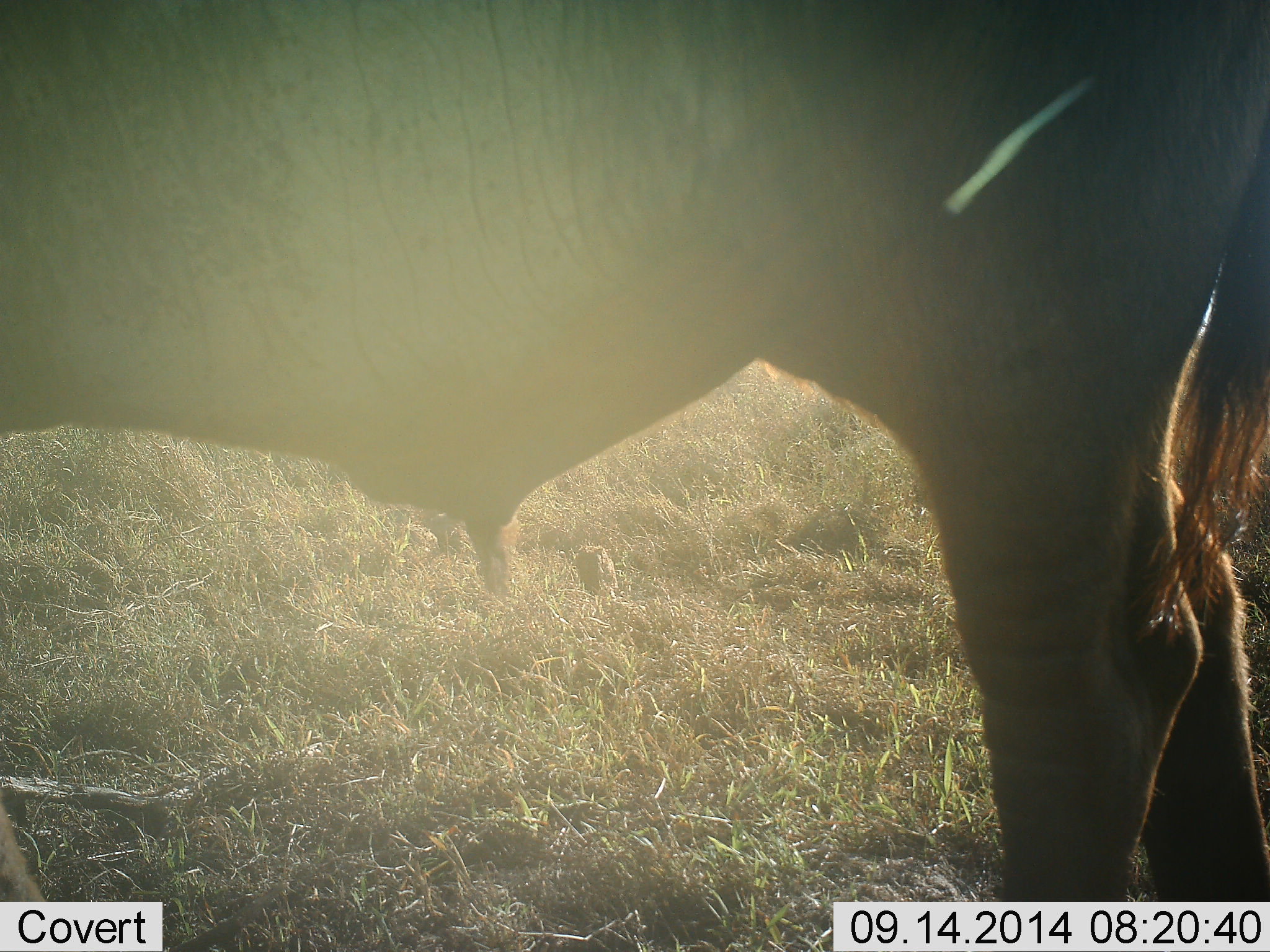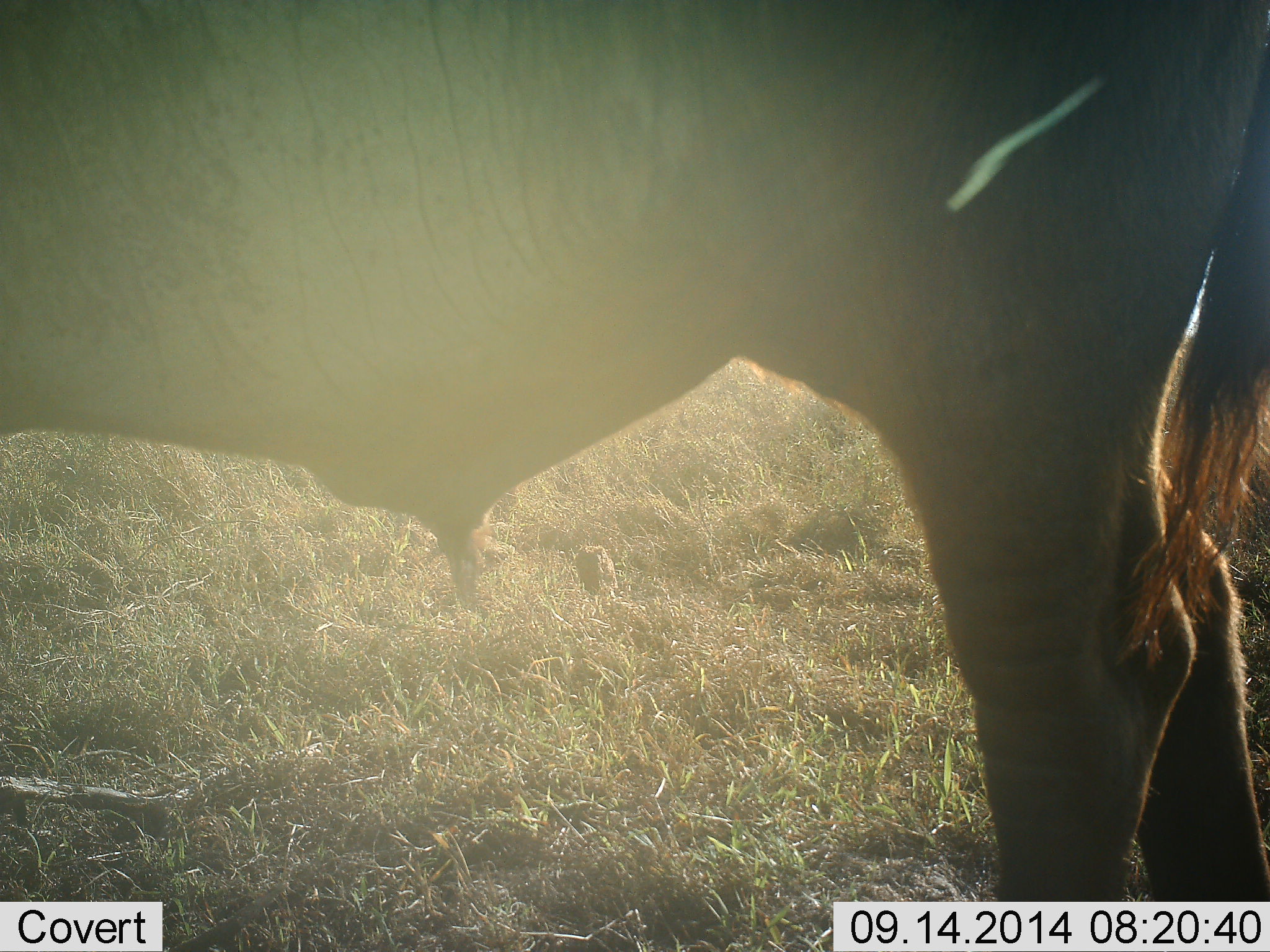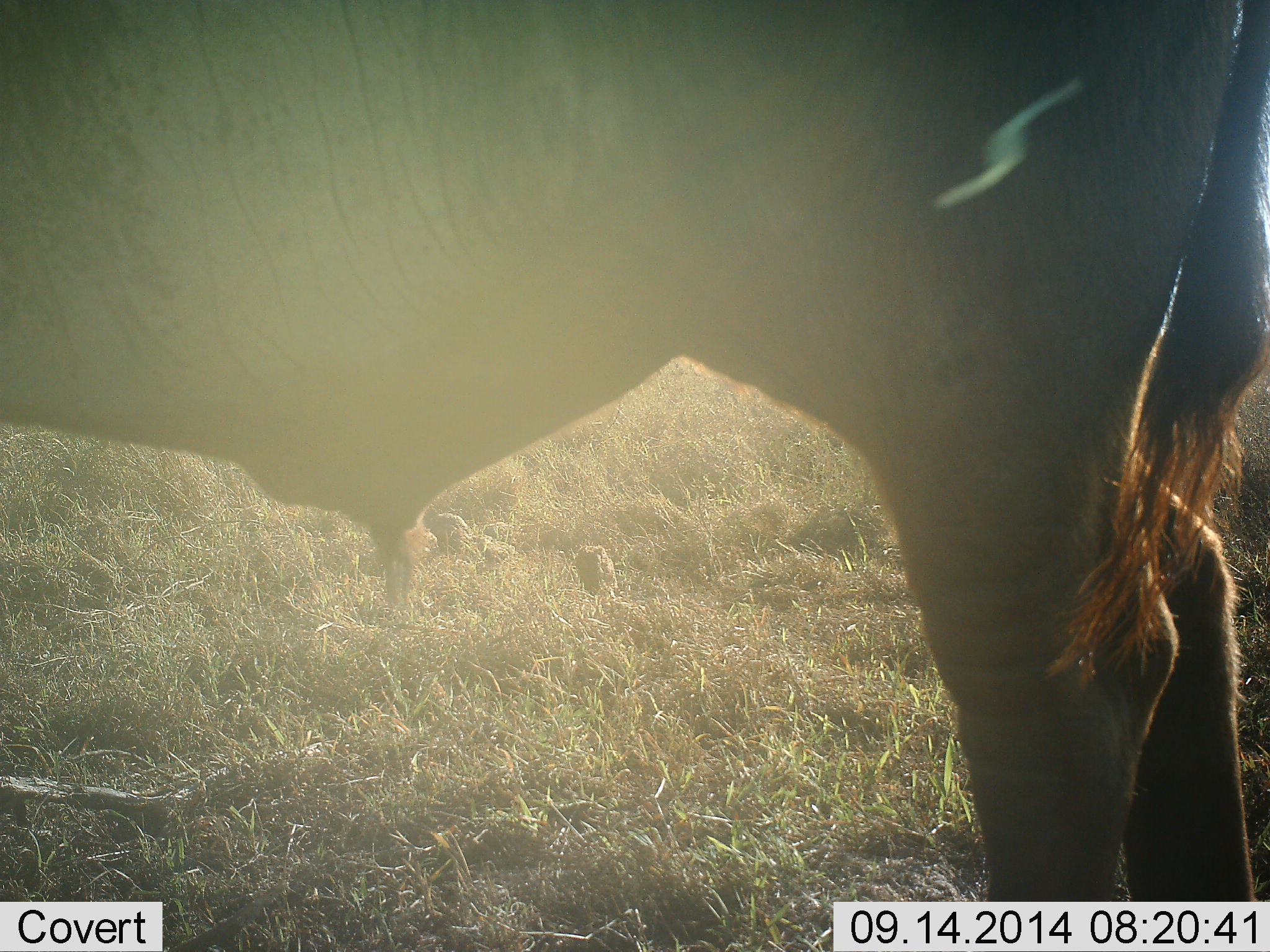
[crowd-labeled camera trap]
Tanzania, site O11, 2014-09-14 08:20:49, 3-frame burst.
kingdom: Animalia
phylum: Chordata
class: Mammalia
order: Artiodactyla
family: Bovidae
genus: Connochaetes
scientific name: Connochaetes taurinus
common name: blue wildebeest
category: wildebeest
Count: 1.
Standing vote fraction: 100%.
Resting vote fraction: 0%.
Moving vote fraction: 0%.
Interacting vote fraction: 0%.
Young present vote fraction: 0%.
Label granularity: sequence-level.